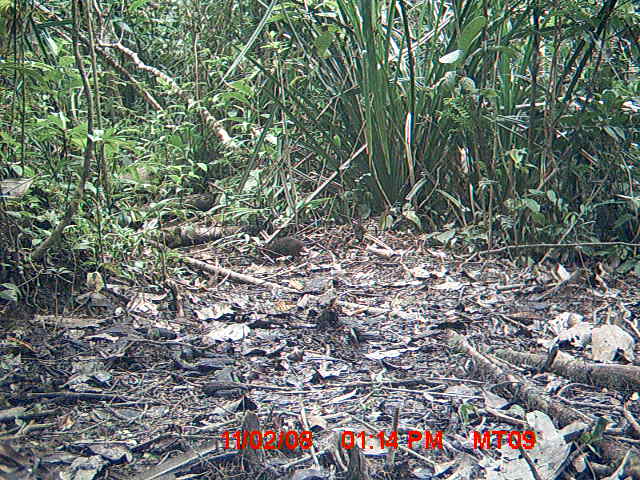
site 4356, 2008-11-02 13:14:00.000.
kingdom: Animalia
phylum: Chordata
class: Aves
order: Cuculiformes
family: Cuculidae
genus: Coua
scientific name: Coua serriana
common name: red-breasted coua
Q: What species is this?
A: Coua serriana (red-breasted coua).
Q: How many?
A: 1.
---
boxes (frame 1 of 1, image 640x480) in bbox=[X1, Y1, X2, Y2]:
coua serriana: bbox=[267, 238, 311, 260]